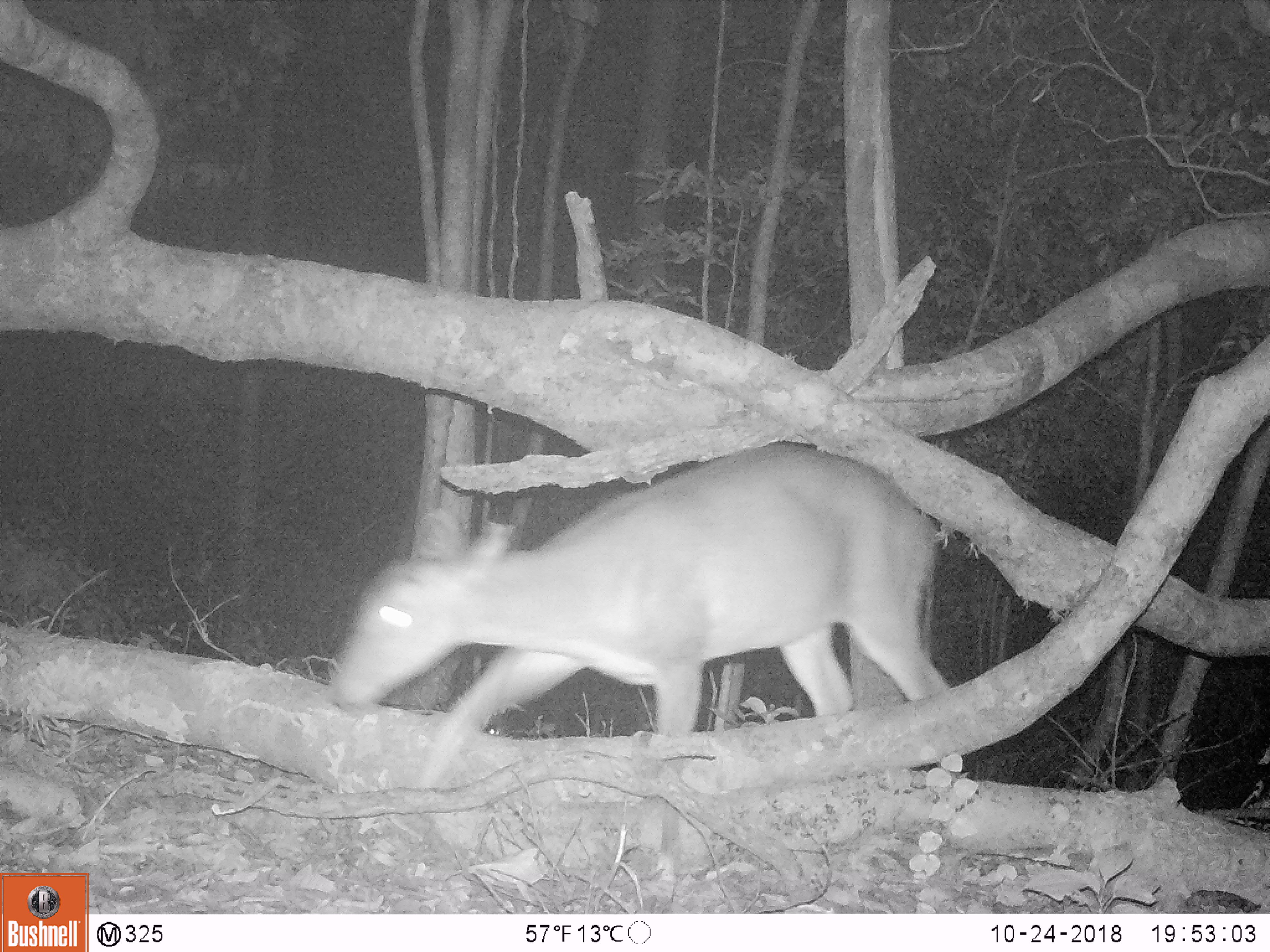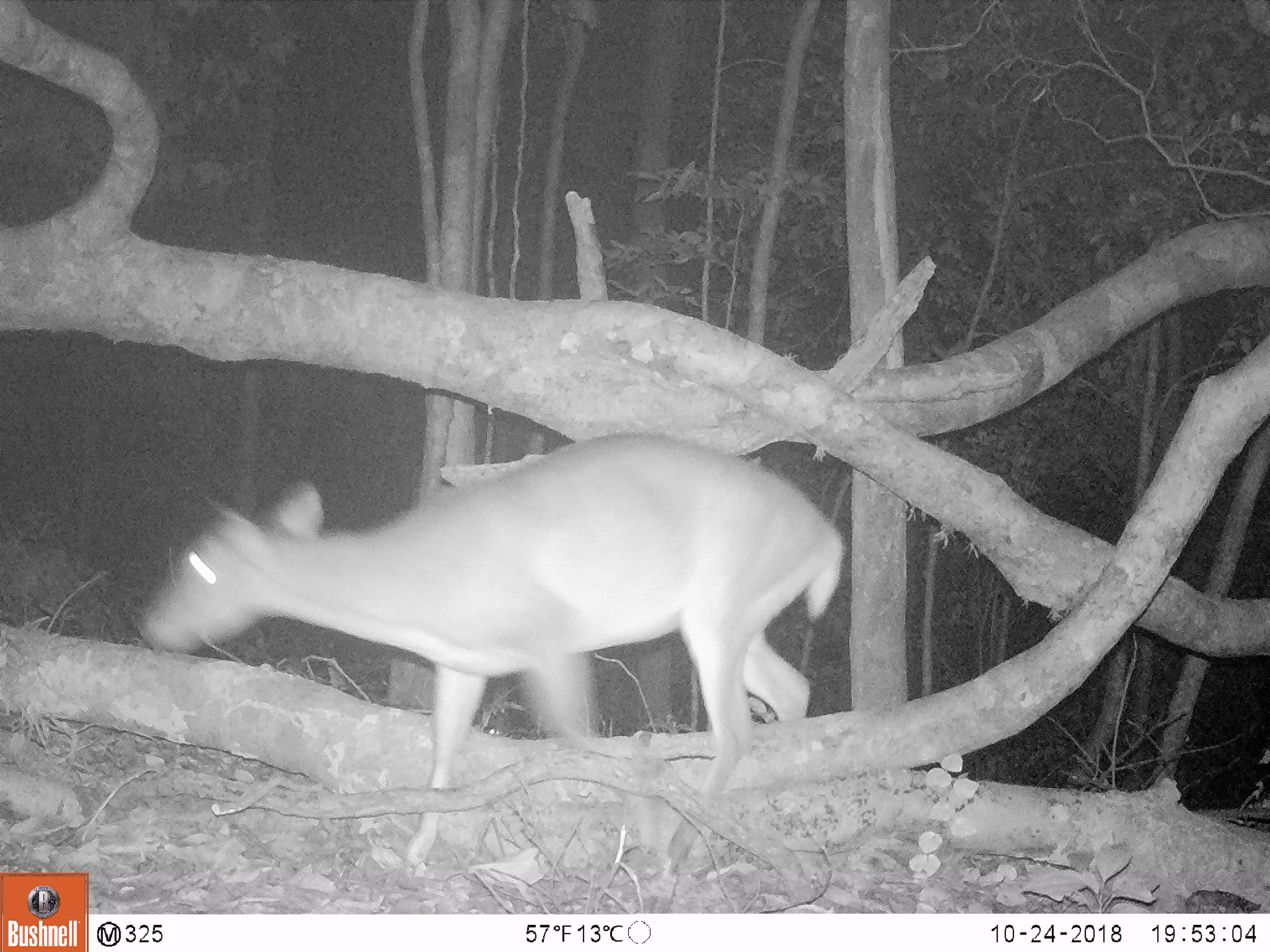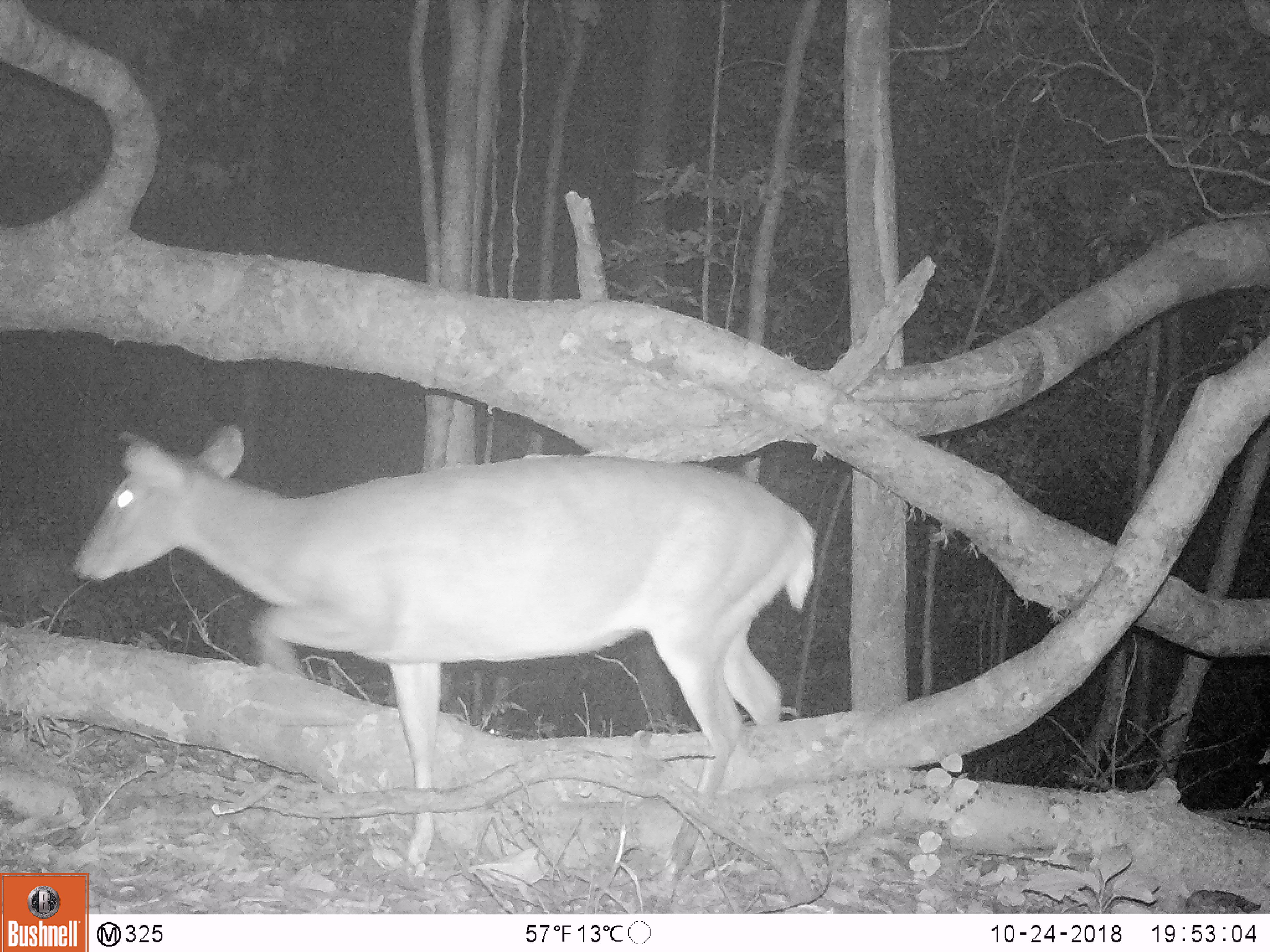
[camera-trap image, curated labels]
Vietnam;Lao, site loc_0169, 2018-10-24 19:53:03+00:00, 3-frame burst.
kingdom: Animalia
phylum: Chordata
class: Mammalia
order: Artiodactyla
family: Cervidae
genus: Muntiacus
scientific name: Muntiacus vuquangensis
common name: large-antlered muntjac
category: large antlered muntjac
Large antlered muntjac (large-antlered muntjac) (Muntiacus vuquangensis). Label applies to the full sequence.